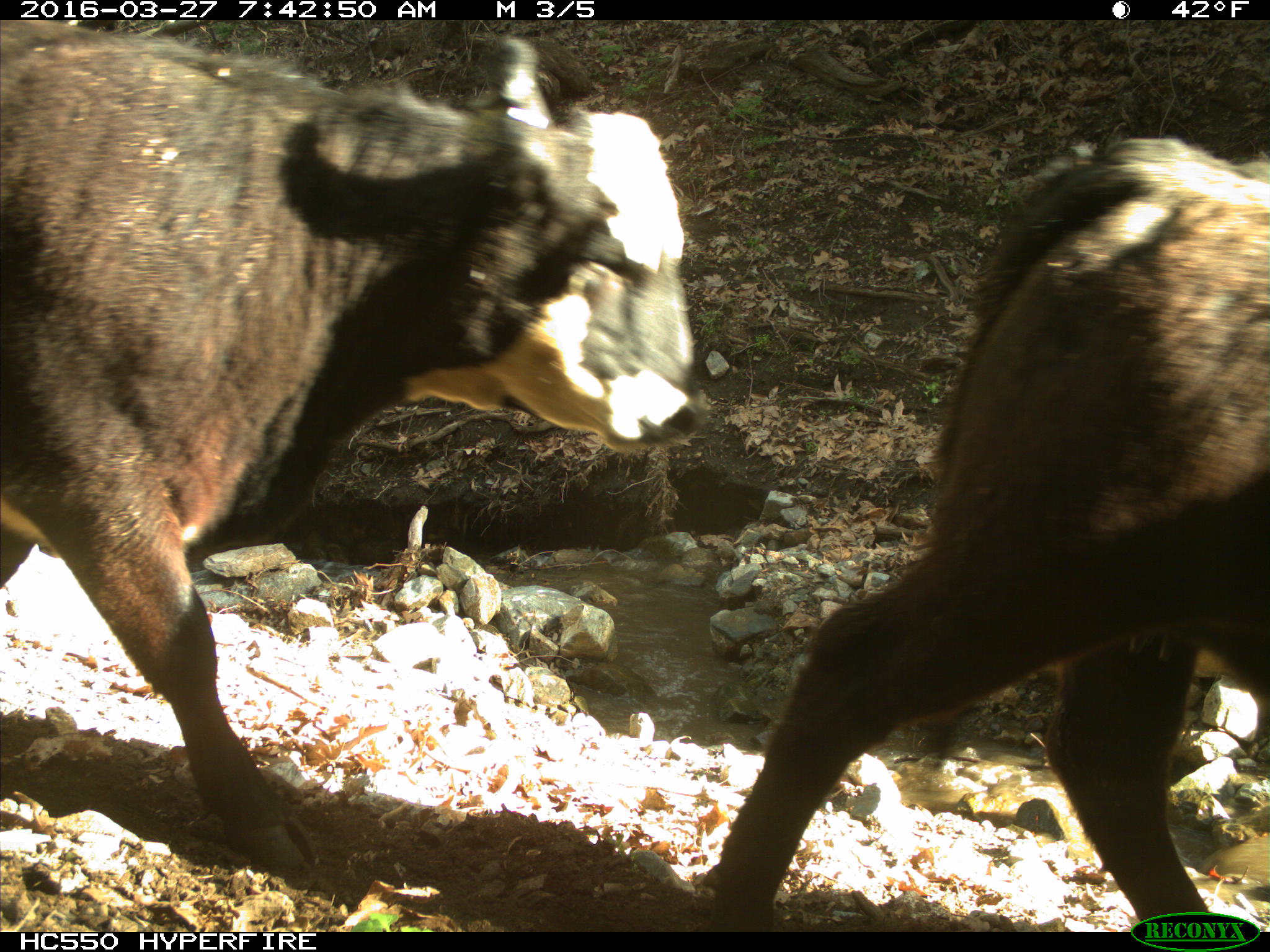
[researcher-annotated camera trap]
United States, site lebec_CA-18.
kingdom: Animalia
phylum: Chordata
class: Mammalia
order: Artiodactyla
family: Bovidae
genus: Bos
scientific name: Bos taurus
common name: domestic cow